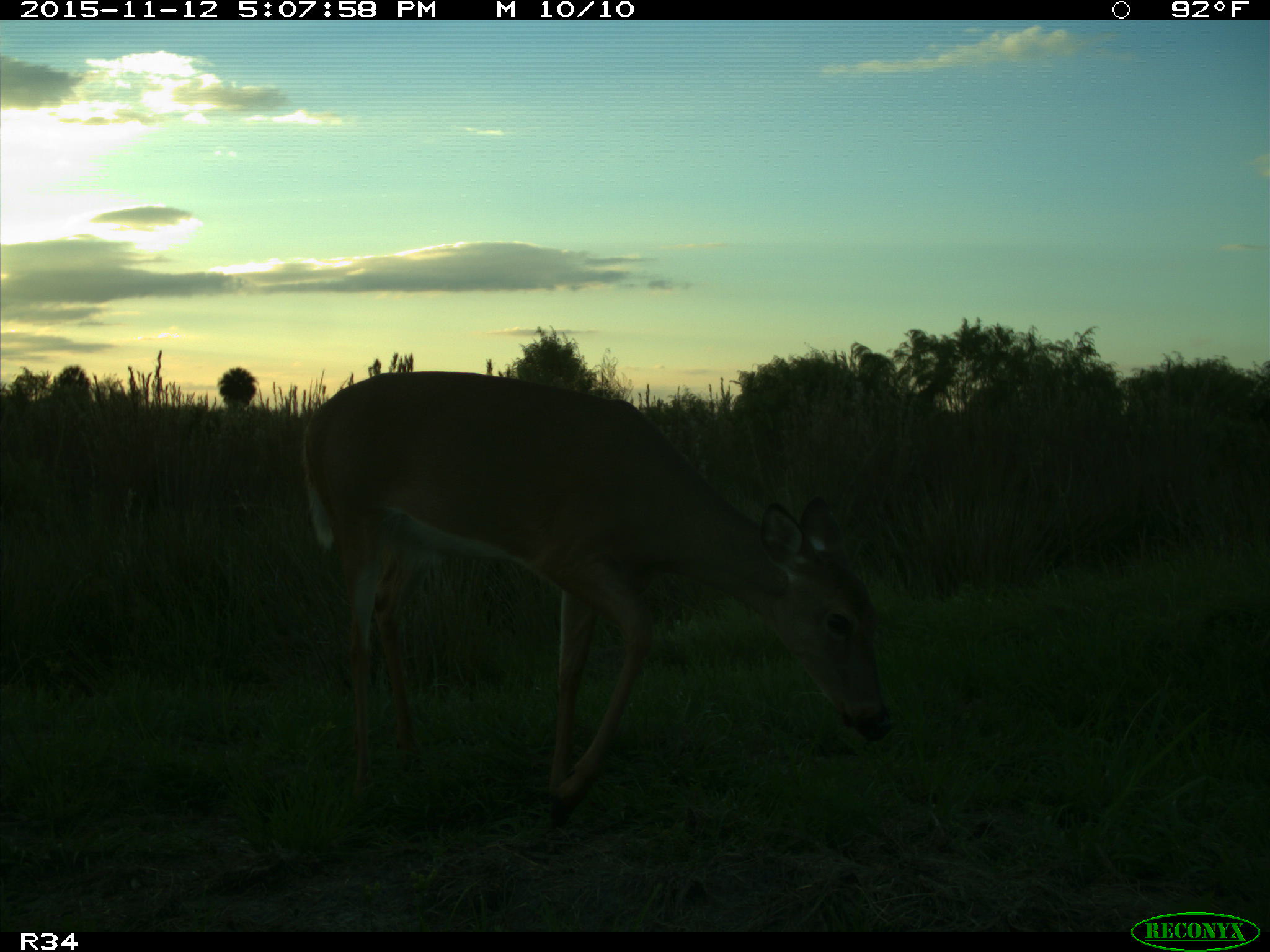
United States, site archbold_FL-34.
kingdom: Animalia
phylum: Chordata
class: Mammalia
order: Artiodactyla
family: Cervidae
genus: Odocoileus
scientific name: Odocoileus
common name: deer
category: unidentified deer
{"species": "unidentified deer (deer) (Odocoileus)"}